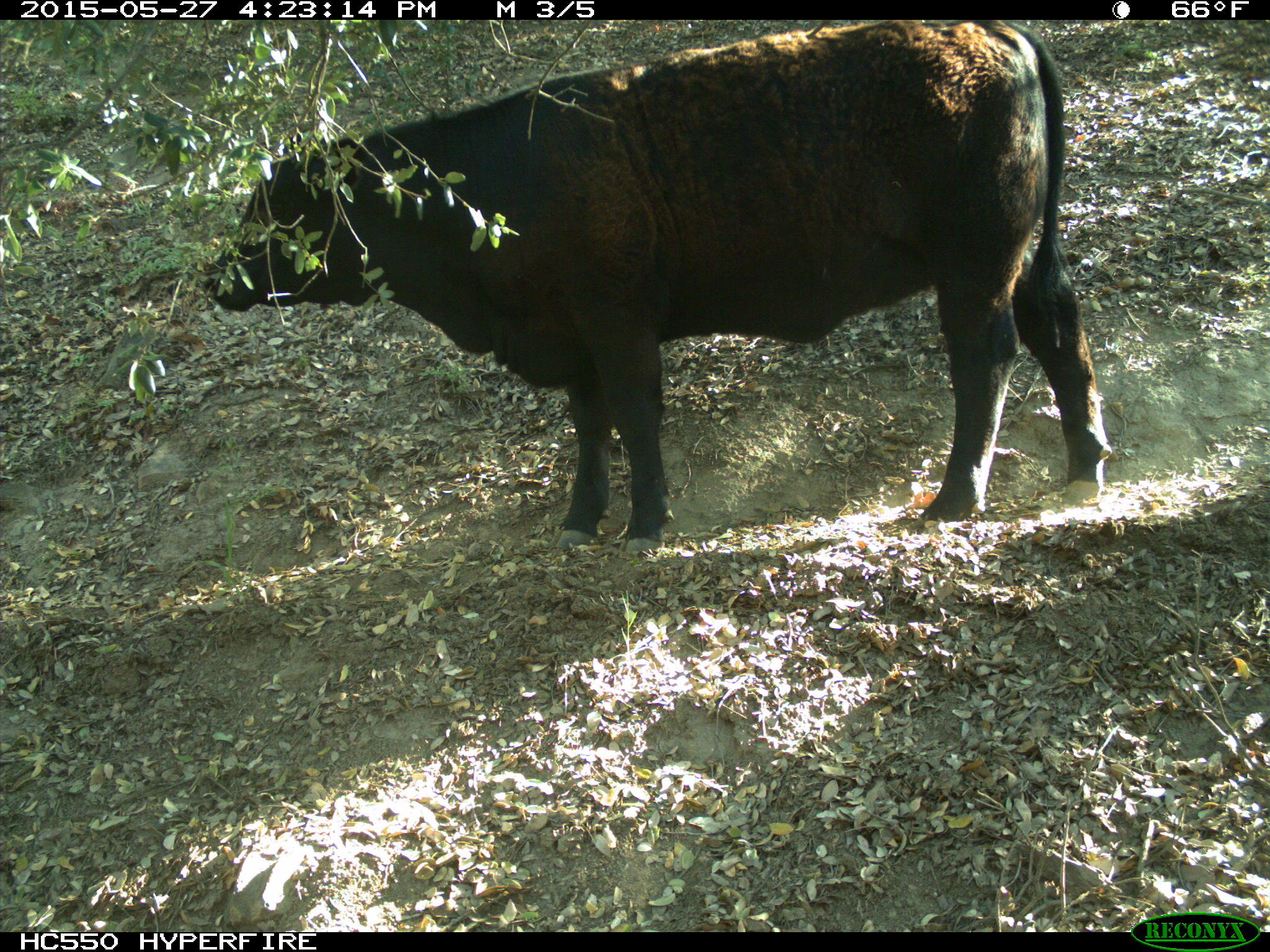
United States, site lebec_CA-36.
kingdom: Animalia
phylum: Chordata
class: Mammalia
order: Artiodactyla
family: Bovidae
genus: Bos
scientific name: Bos taurus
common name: domestic cow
Bos taurus (domestic cow).